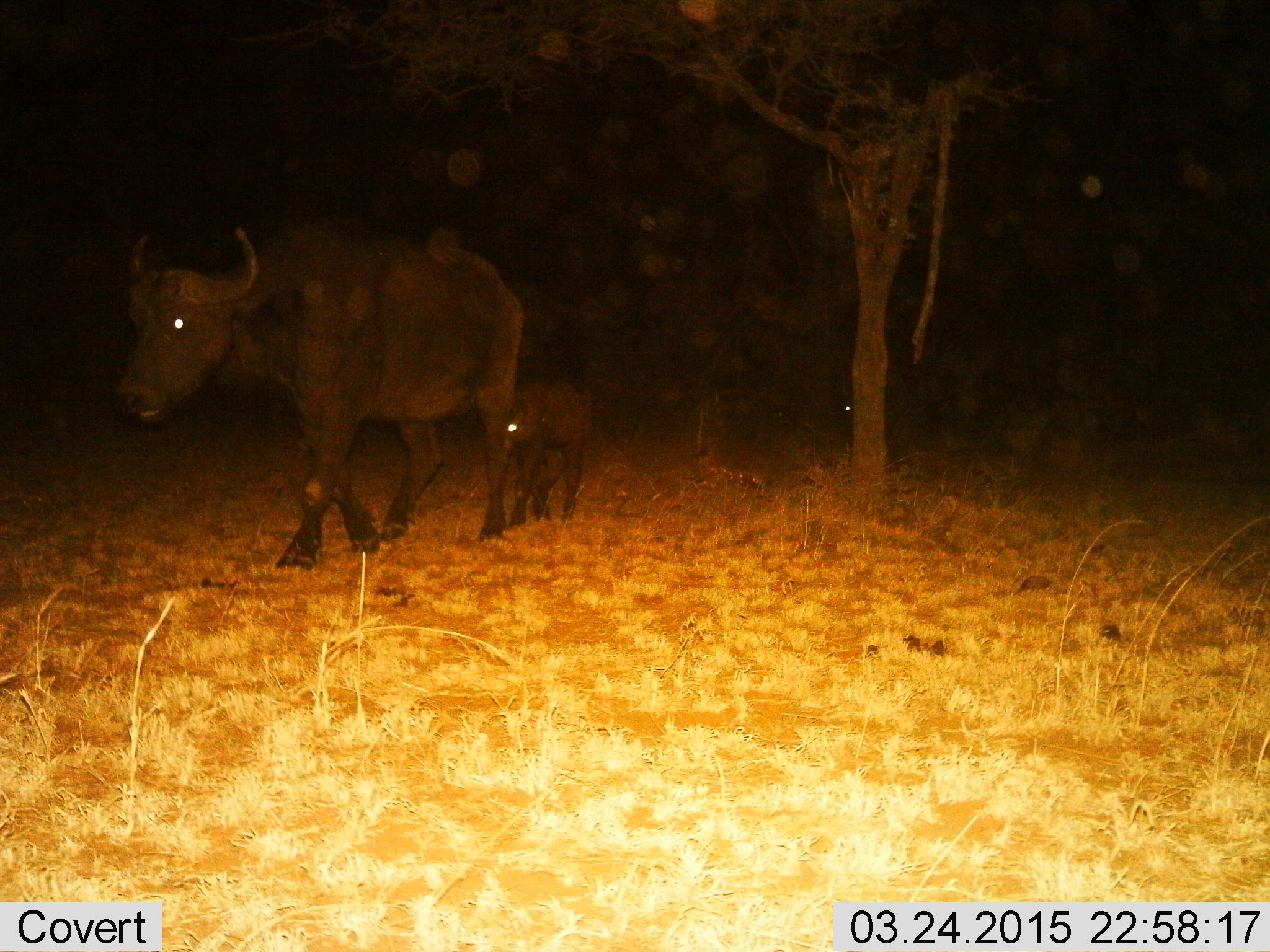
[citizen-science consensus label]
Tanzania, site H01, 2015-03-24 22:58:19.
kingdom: Animalia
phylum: Chordata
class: Mammalia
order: Artiodactyla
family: Bovidae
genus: Syncerus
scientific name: Syncerus caffer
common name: cape buffalo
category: buffalo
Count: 2.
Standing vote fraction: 20%.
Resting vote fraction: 0%.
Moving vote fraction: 80%.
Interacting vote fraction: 0%.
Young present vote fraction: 100%.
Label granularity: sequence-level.